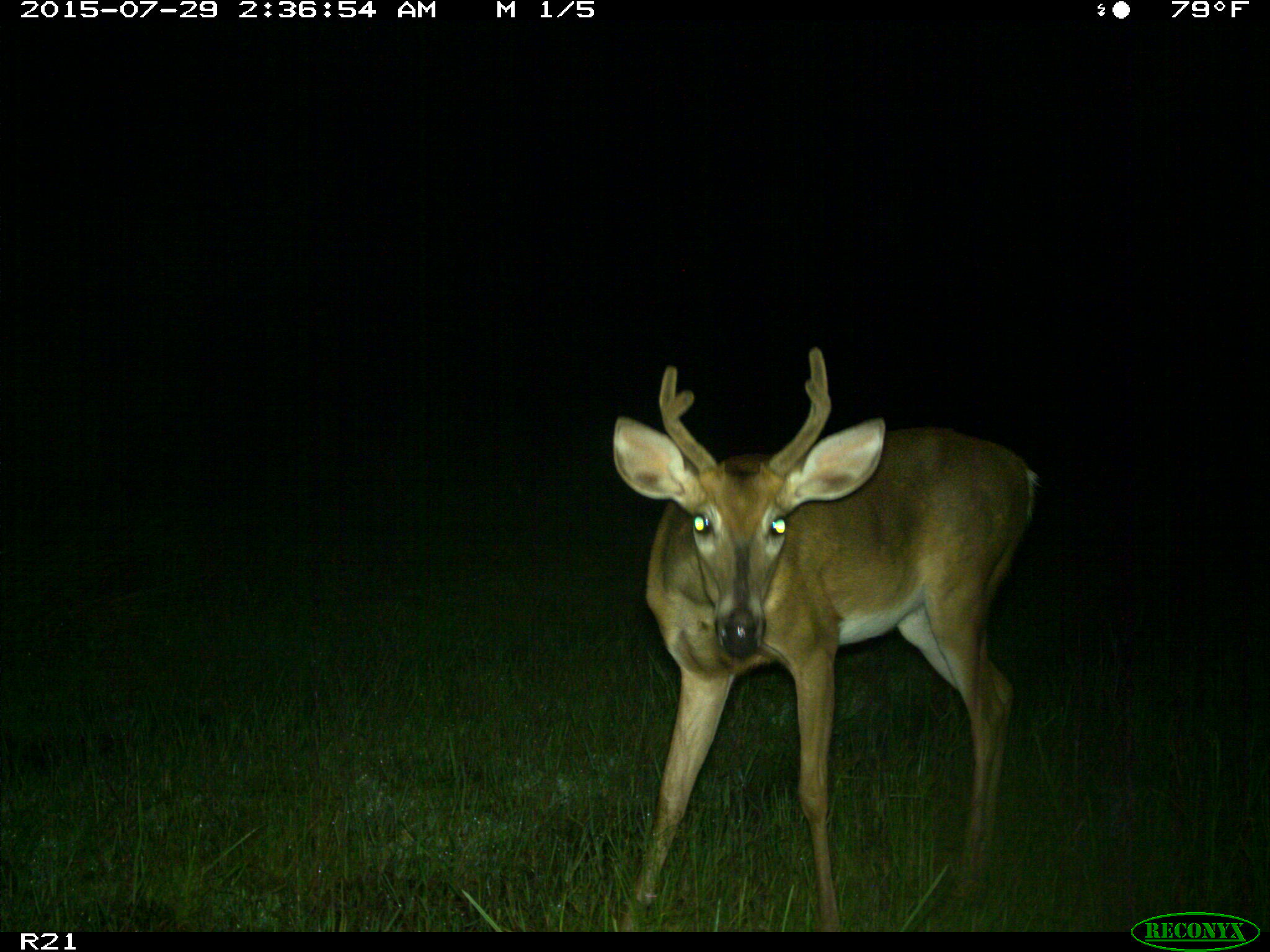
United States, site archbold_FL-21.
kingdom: Animalia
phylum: Chordata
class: Mammalia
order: Artiodactyla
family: Cervidae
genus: Odocoileus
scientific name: Odocoileus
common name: deer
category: unidentified deer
Unidentified deer (deer) (Odocoileus).